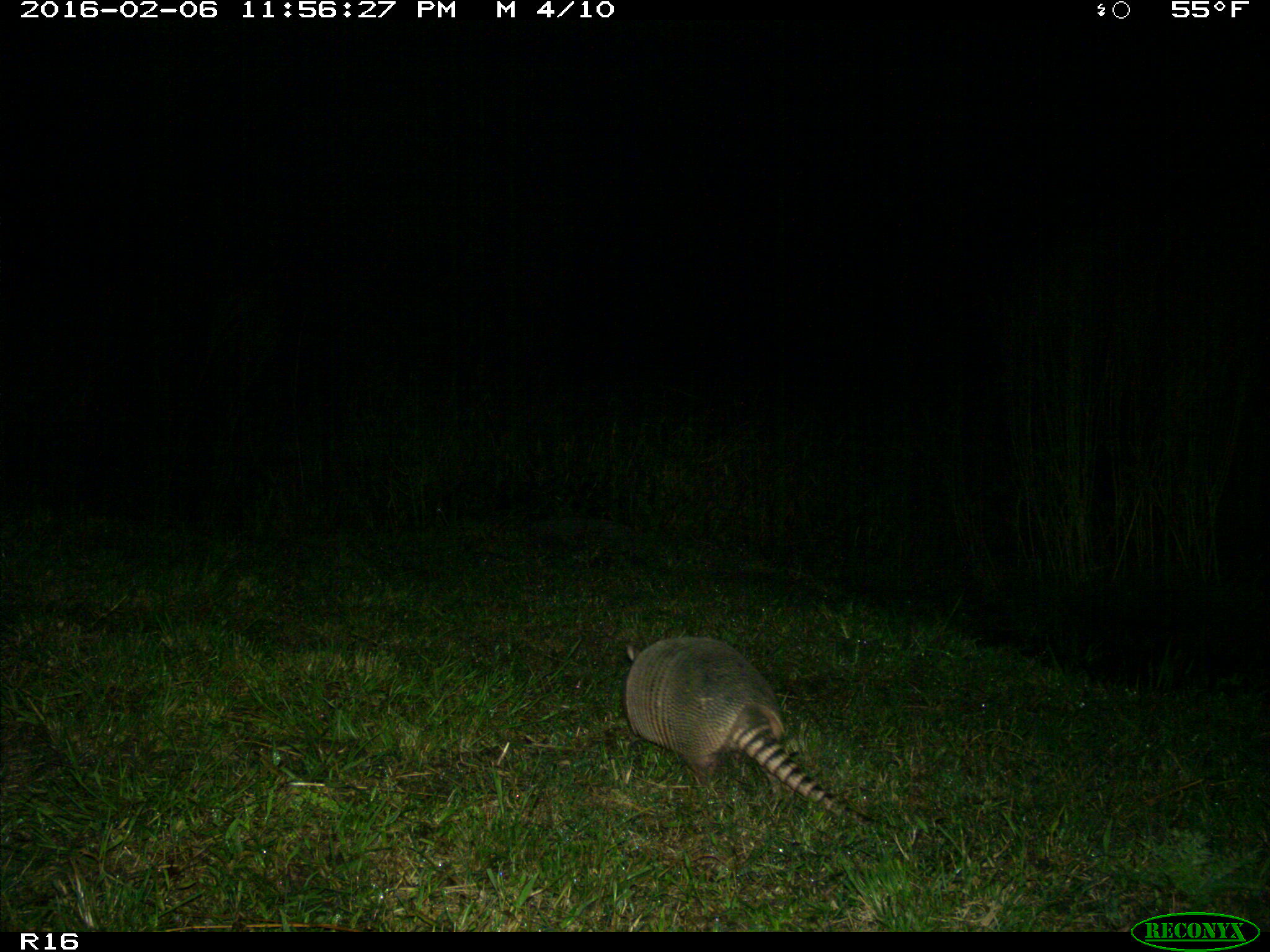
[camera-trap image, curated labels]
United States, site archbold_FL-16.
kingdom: Animalia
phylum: Chordata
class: Mammalia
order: Cingulata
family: Dasypodidae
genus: Dasypus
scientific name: Dasypus novemcinctus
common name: nine-banded armadillo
Dasypus novemcinctus (nine-banded armadillo).